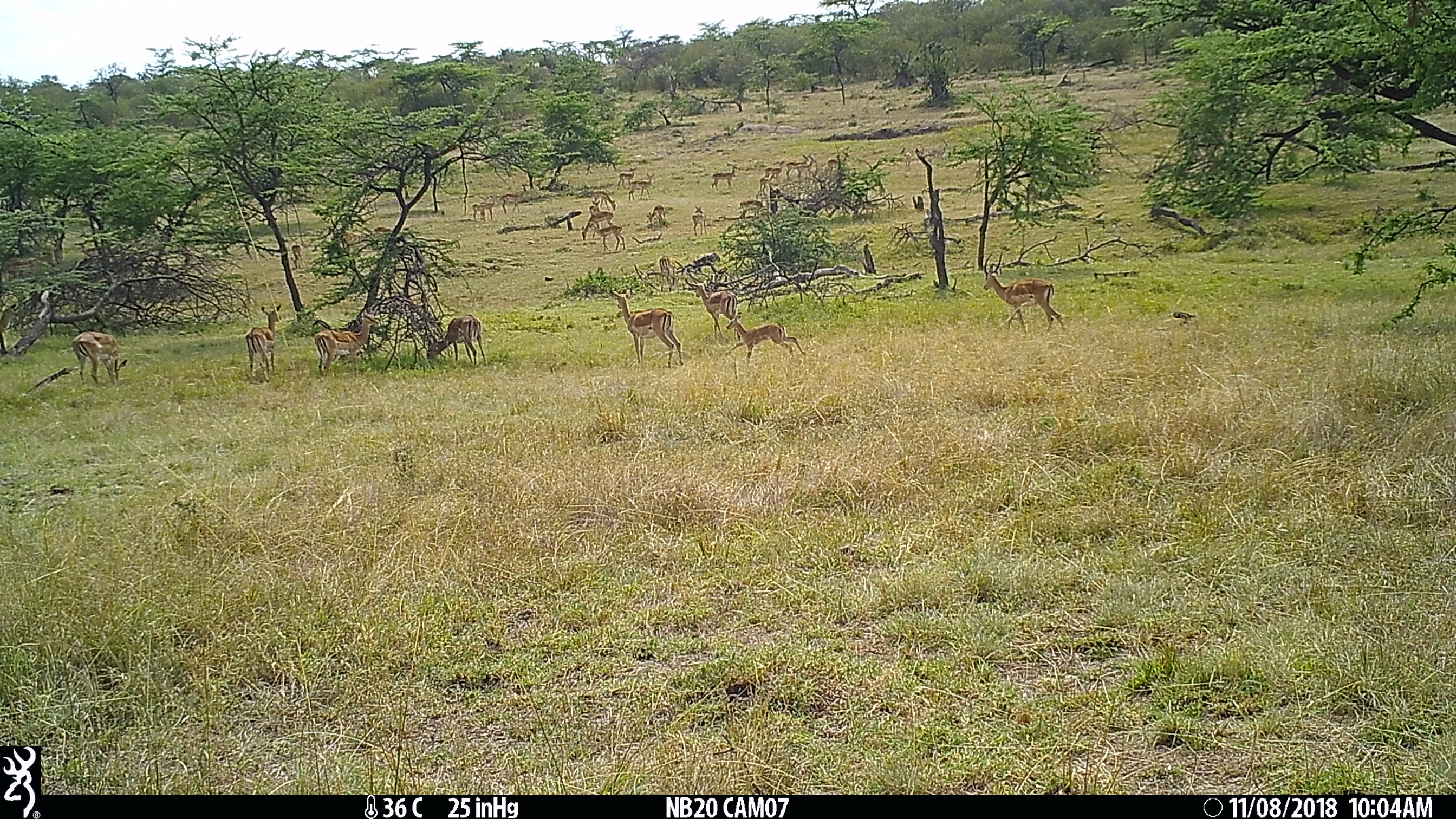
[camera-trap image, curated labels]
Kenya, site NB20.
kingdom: Animalia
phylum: Chordata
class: Mammalia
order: Artiodactyla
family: Bovidae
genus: Aepyceros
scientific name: Aepyceros melampus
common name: impala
Impala (Aepyceros melampus).